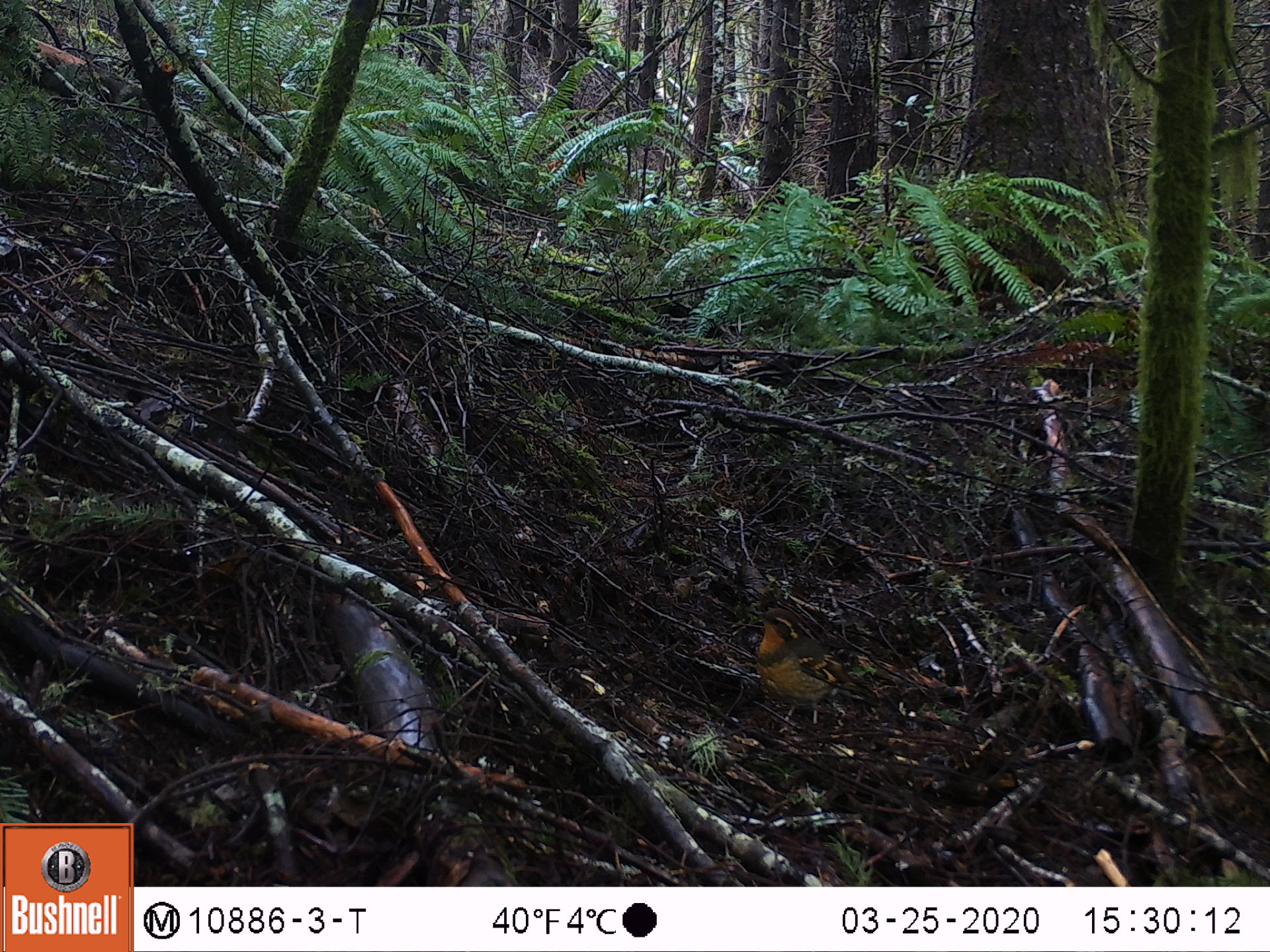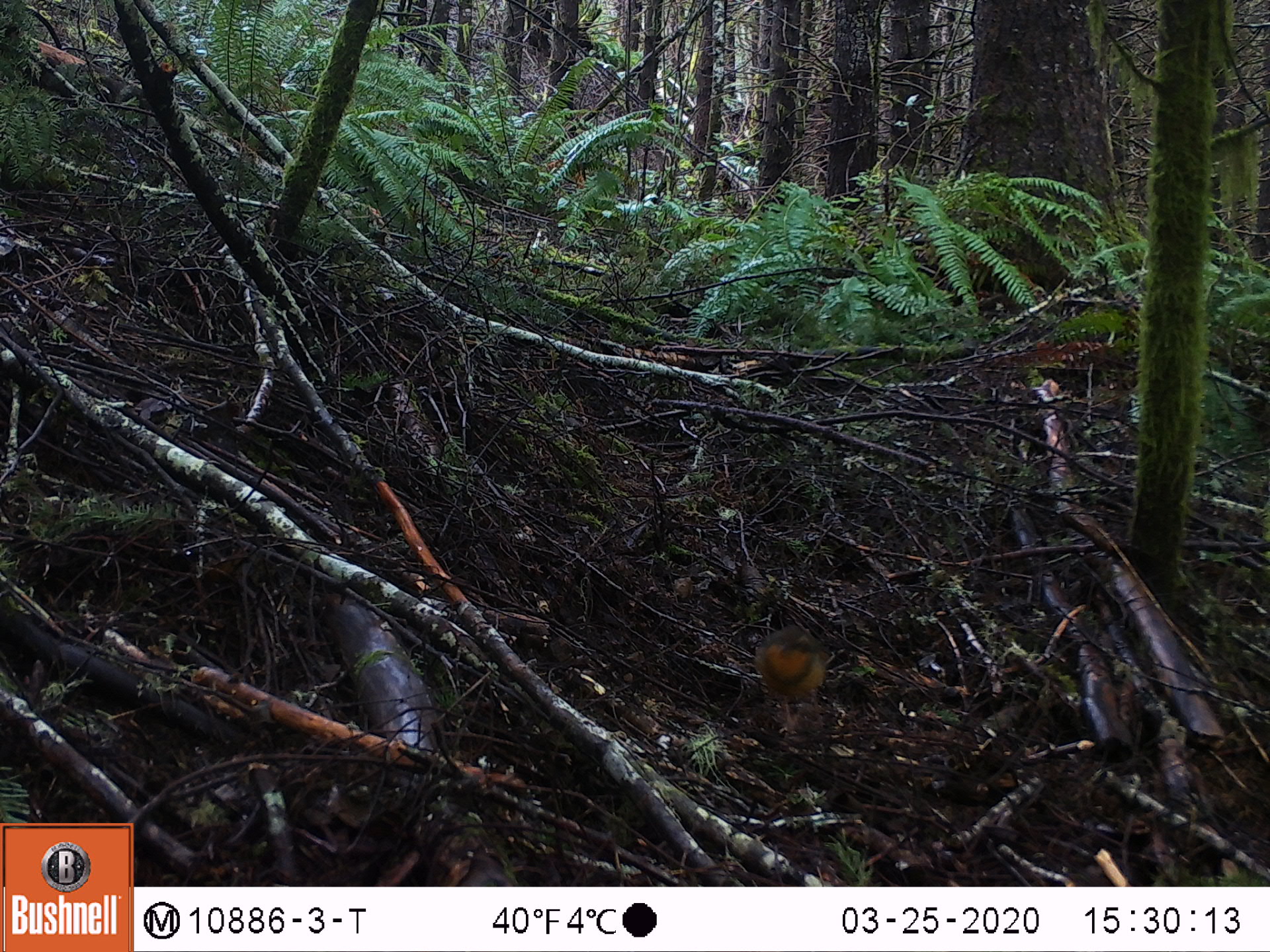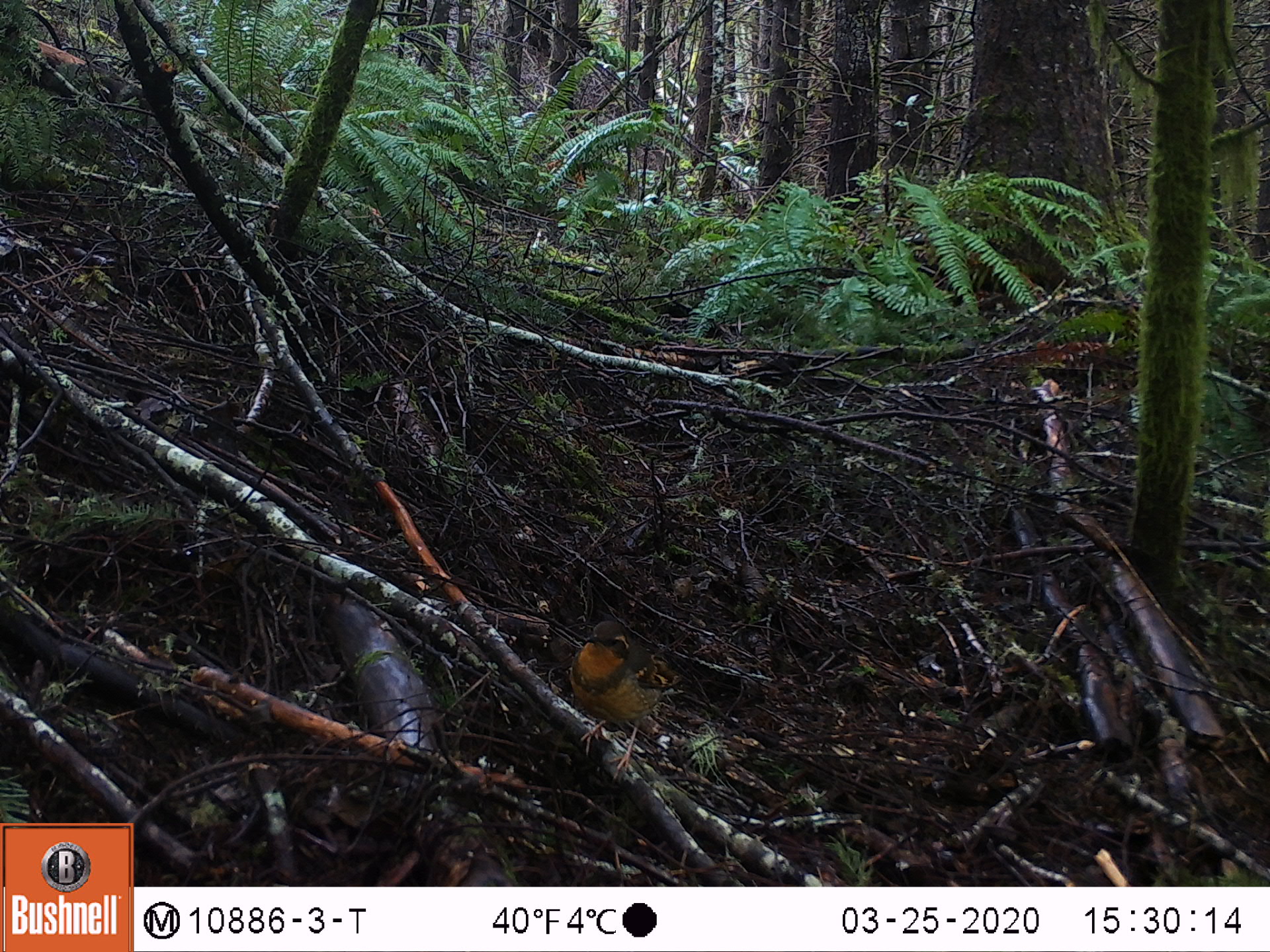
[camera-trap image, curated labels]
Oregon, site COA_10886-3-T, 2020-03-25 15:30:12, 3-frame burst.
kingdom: Animalia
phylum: Chordata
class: Aves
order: Passeriformes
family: Turdidae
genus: Ixoreus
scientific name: Ixoreus naevius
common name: varied thrush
Varied thrush (Ixoreus naevius).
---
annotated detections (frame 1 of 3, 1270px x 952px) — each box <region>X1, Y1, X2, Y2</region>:
varied thrush: <region>754, 605, 870, 726</region>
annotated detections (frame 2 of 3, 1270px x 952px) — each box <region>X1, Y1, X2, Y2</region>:
varied thrush: <region>751, 620, 839, 728</region>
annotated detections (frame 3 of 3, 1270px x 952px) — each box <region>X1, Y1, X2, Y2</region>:
varied thrush: <region>569, 618, 685, 776</region>